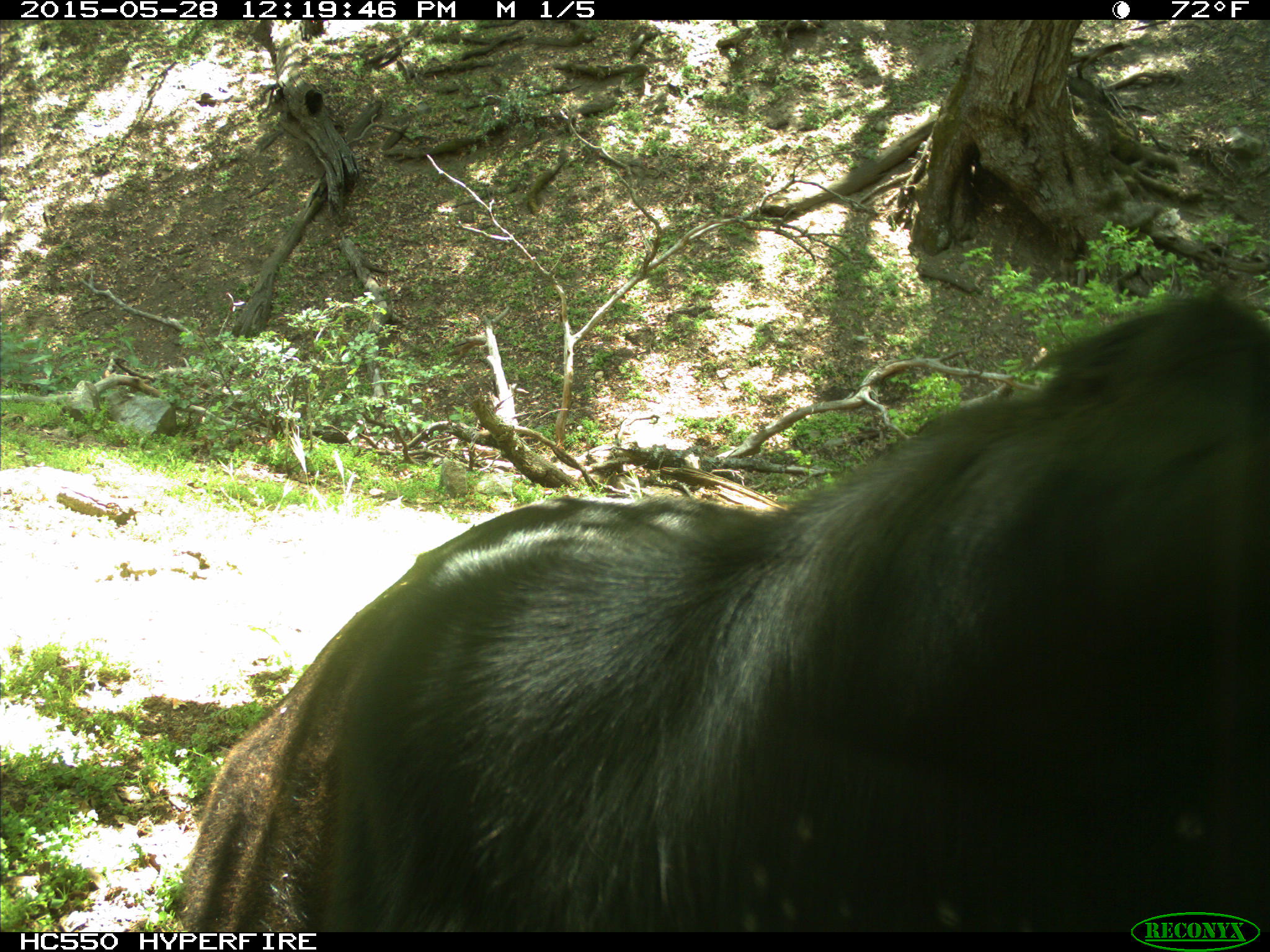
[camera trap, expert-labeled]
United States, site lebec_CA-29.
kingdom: Animalia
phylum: Chordata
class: Mammalia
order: Artiodactyla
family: Bovidae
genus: Bos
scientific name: Bos taurus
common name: domestic cow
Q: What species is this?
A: Bos taurus (domestic cow).